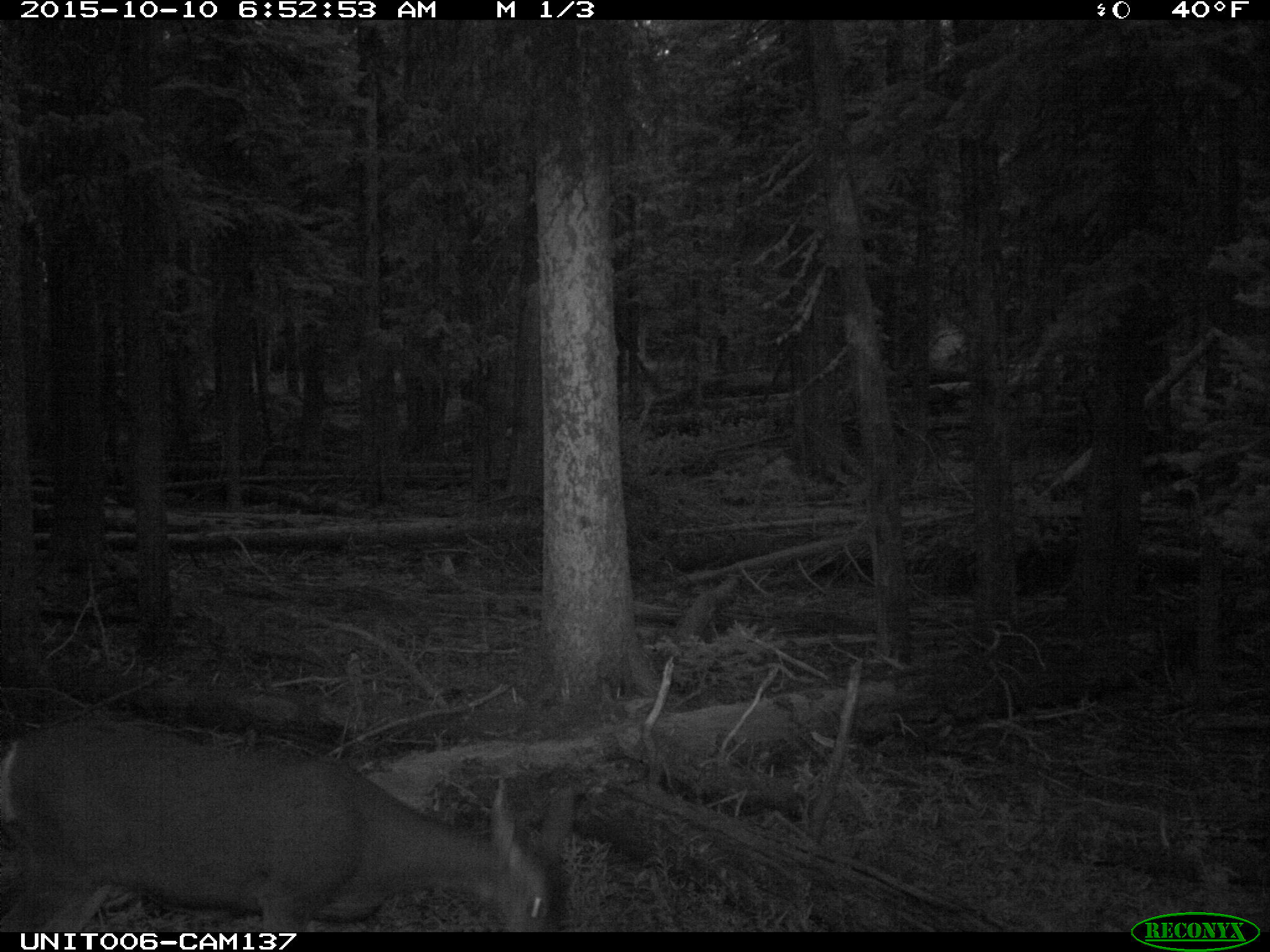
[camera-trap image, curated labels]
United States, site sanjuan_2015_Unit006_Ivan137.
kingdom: Animalia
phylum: Chordata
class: Mammalia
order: Artiodactyla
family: Cervidae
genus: Odocoileus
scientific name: Odocoileus hemionus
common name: mule deer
Odocoileus hemionus (mule deer).